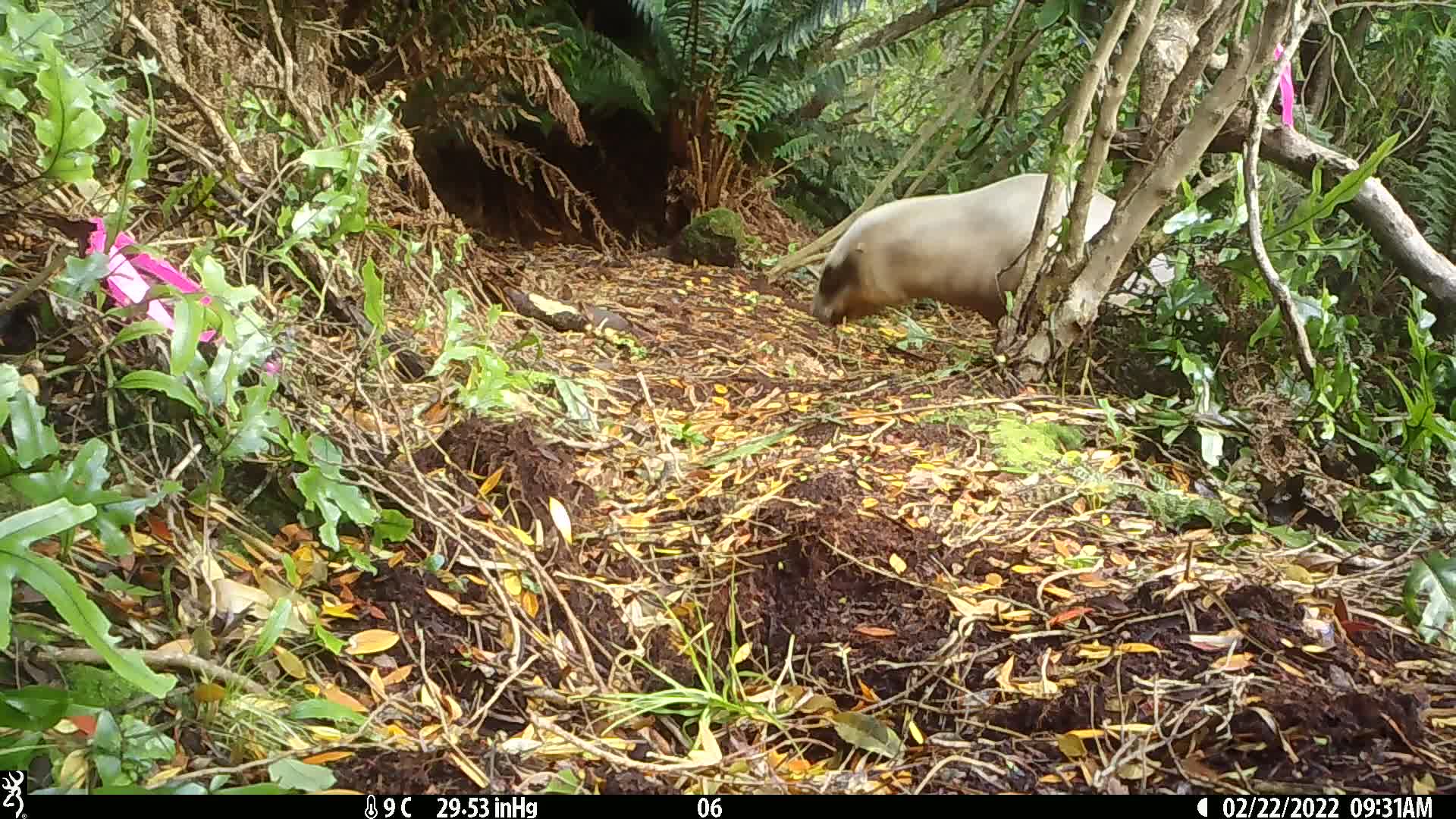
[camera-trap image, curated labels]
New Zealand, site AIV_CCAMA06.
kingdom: Animalia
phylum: Chordata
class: Mammalia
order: Carnivora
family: Otariidae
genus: Phocarctos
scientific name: Phocarctos hookeri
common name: new zealand sea lion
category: sealion